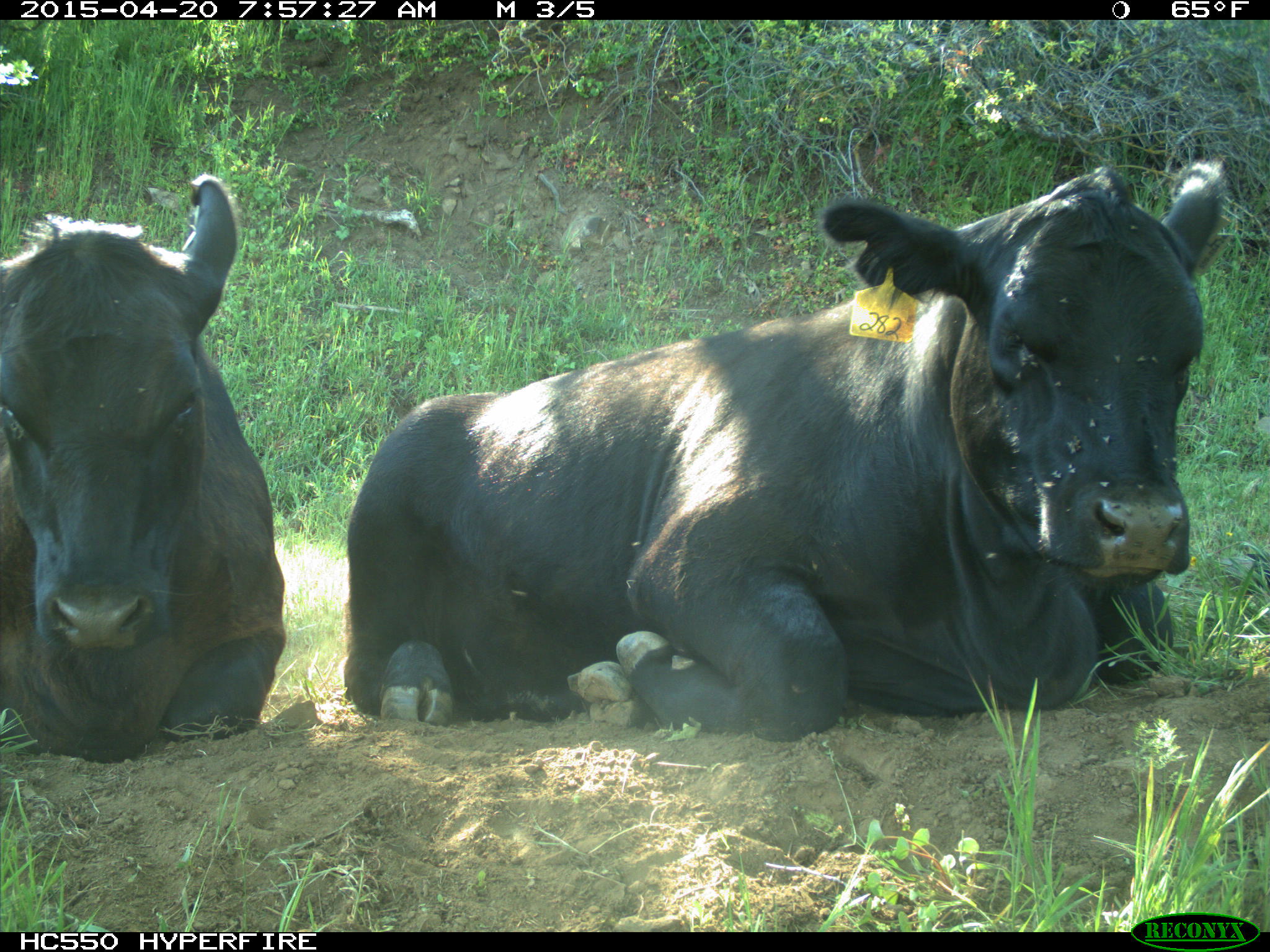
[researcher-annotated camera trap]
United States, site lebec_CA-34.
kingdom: Animalia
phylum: Chordata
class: Mammalia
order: Artiodactyla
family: Bovidae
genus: Bos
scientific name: Bos taurus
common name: domestic cow